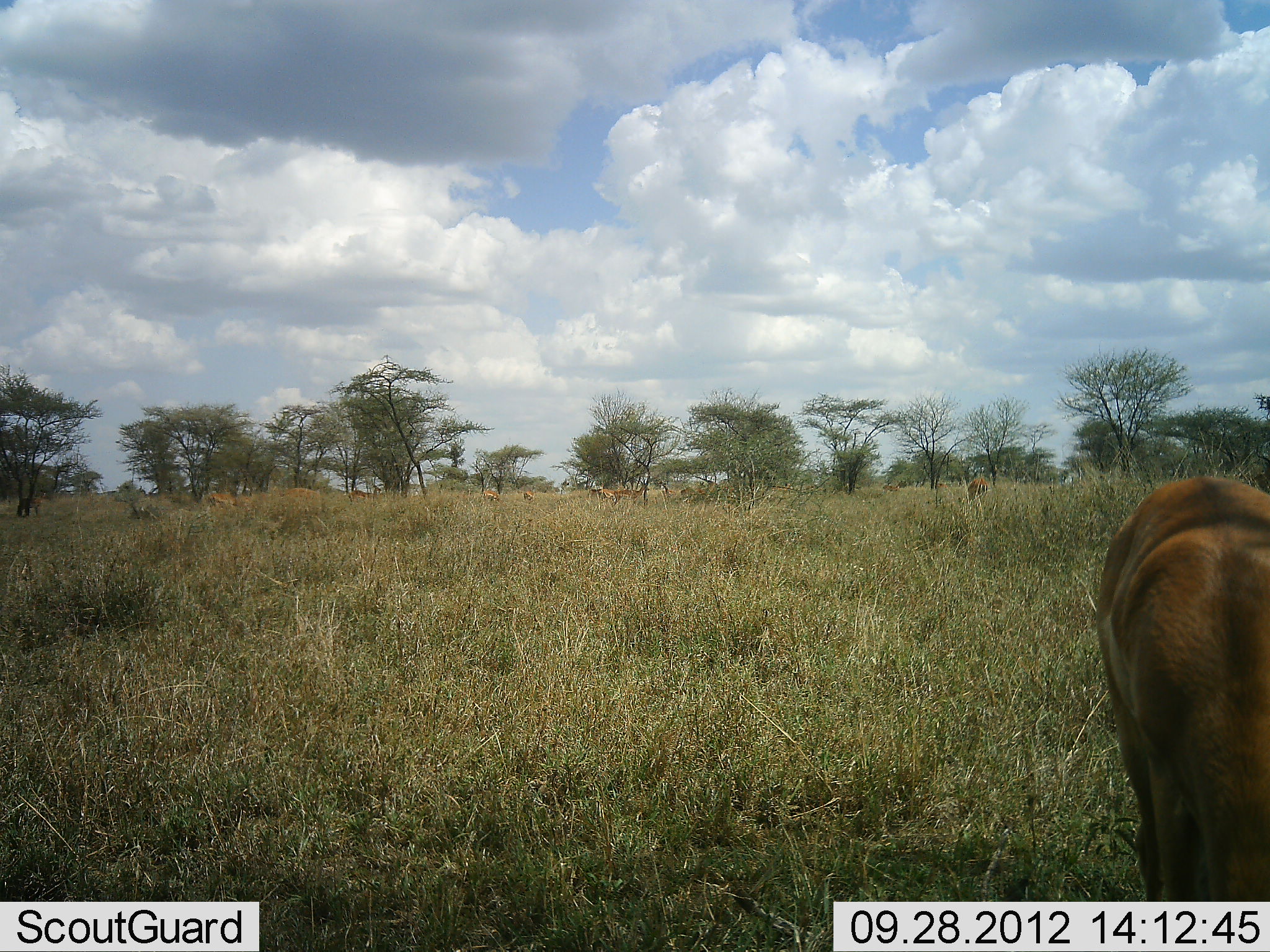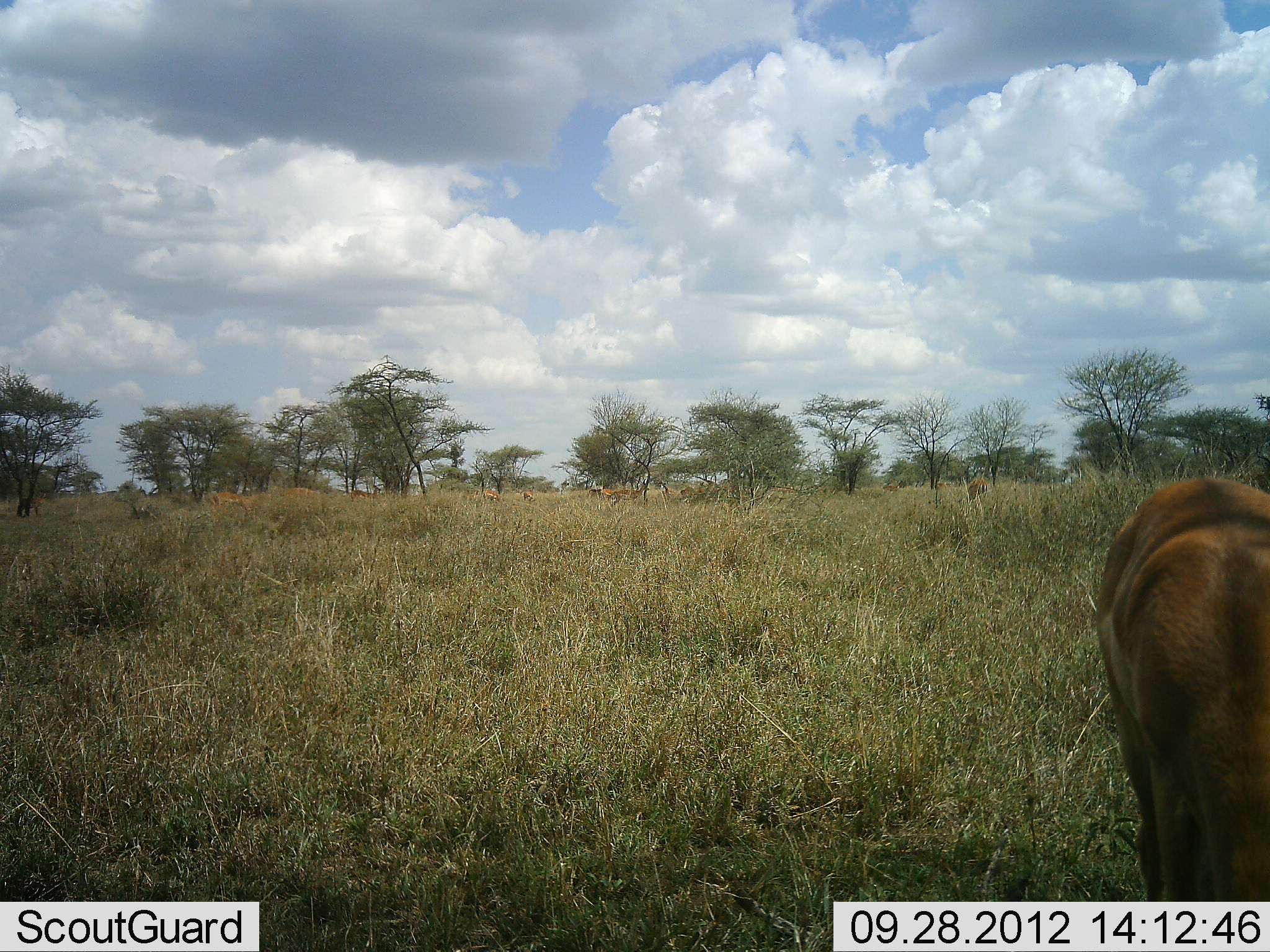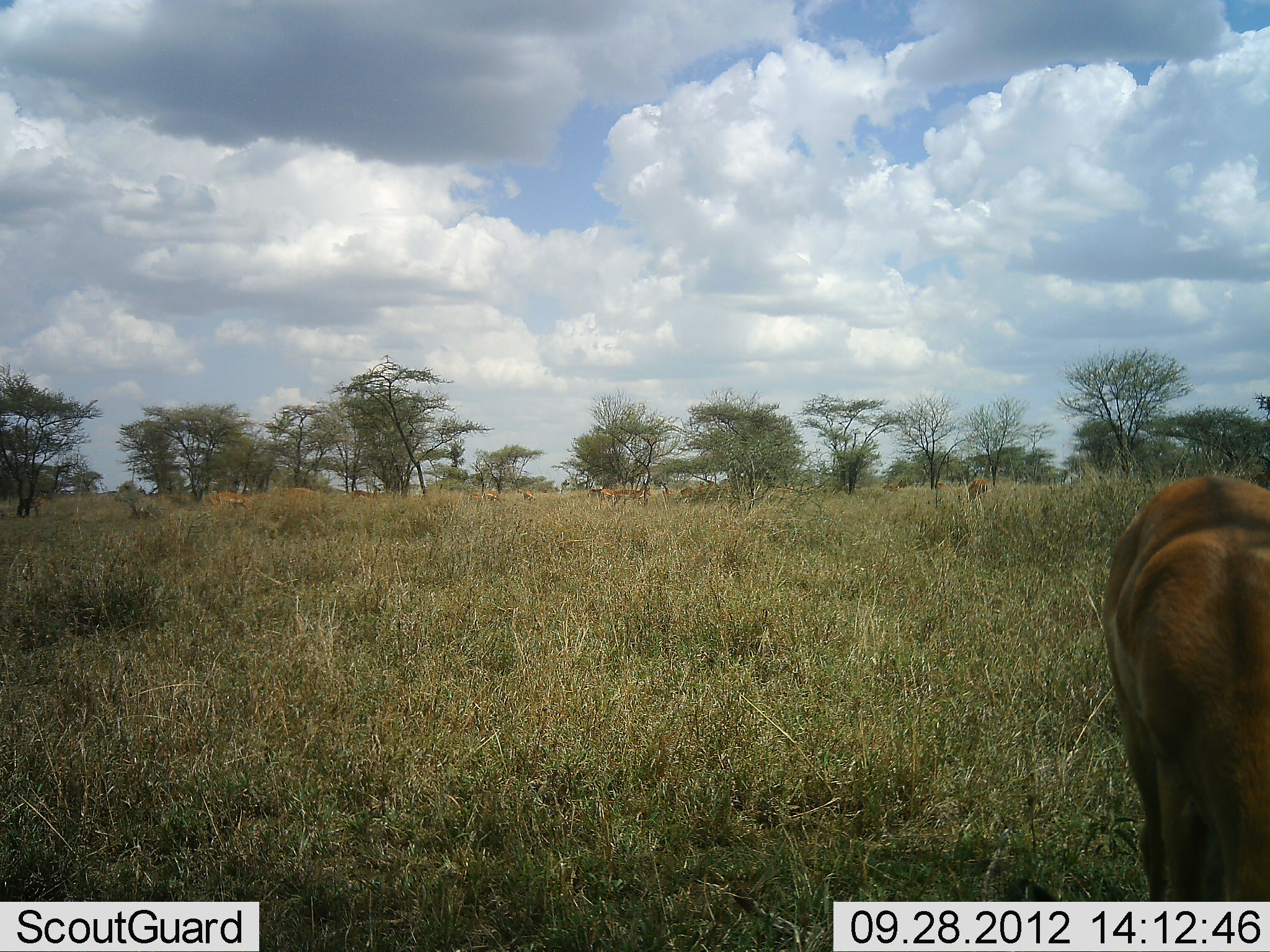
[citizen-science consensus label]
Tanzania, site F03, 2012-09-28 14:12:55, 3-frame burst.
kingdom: Animalia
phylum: Chordata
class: Mammalia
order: Artiodactyla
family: Bovidae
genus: Aepyceros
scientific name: Aepyceros melampus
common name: impala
Impala (Aepyceros melampus), count 6. Behavior (volunteer vote fractions): standing 64%, resting 0%, moving 18%, interacting 0%. Young present (vote fraction): 0%. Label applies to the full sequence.